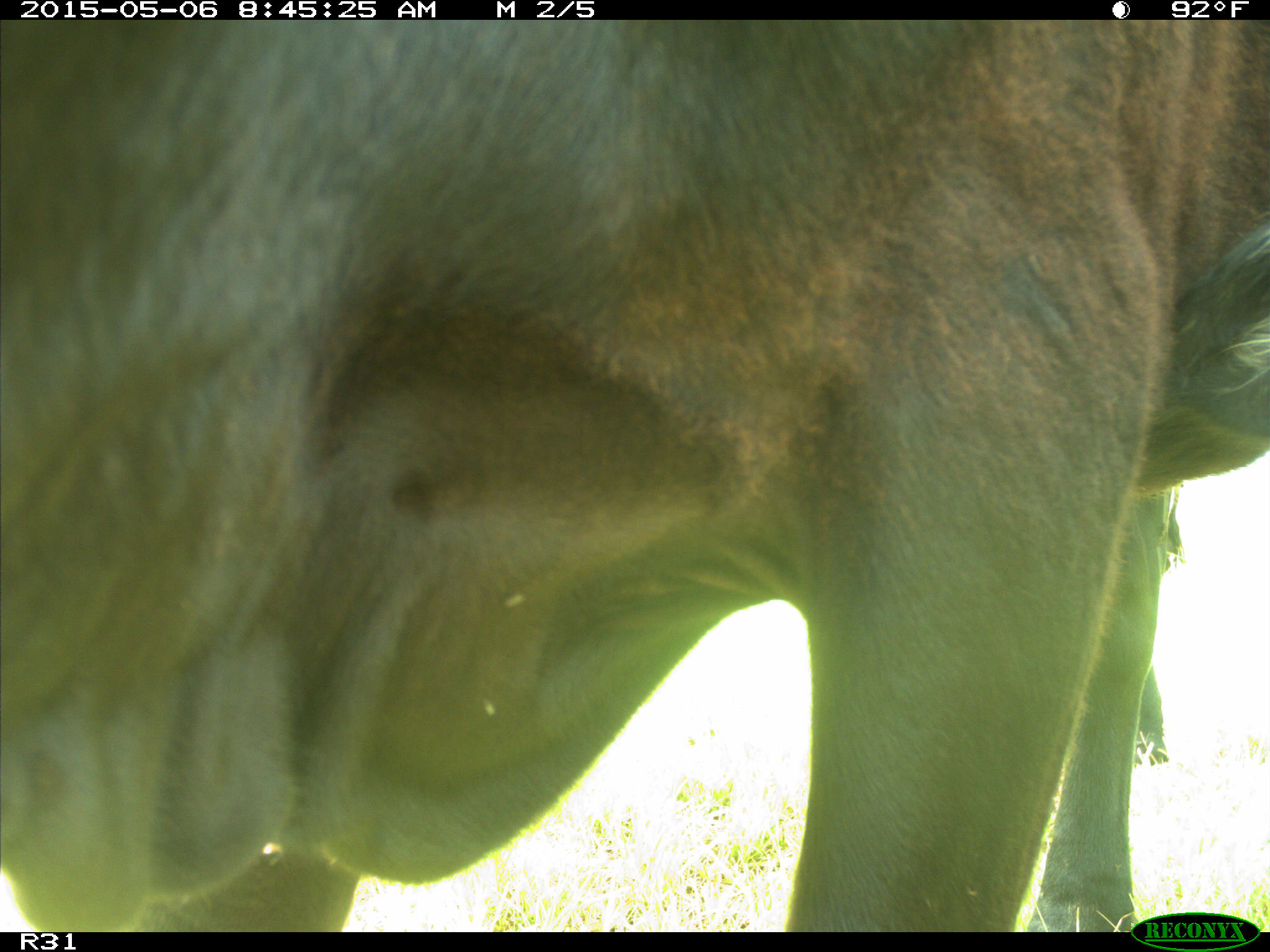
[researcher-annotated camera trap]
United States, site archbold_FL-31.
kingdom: Animalia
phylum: Chordata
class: Mammalia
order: Artiodactyla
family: Bovidae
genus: Bos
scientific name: Bos taurus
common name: domestic cow